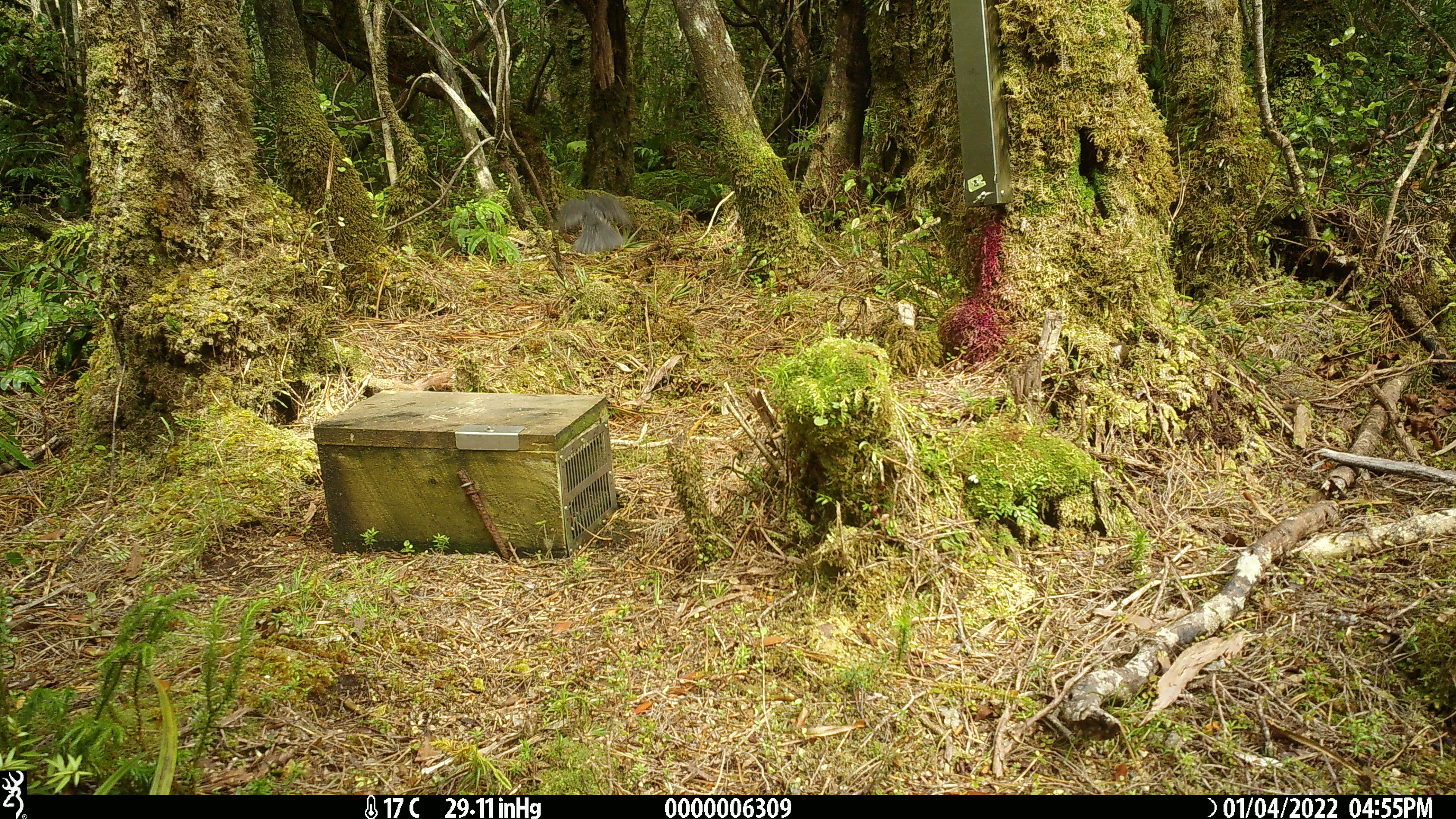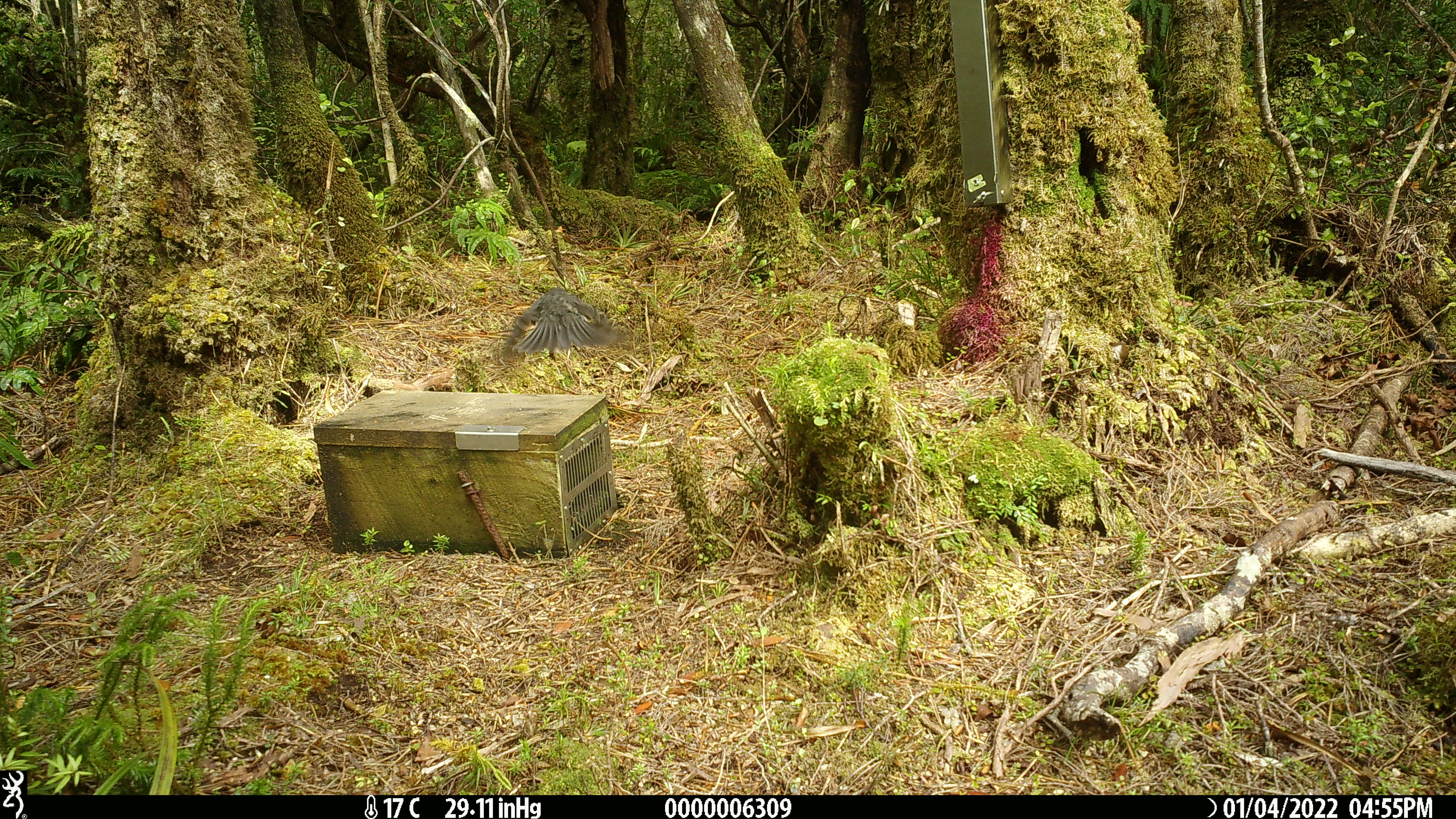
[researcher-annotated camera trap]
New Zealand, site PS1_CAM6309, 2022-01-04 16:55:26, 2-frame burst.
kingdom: Animalia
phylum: Chordata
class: Aves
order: Passeriformes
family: Petroicidae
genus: Petroica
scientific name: Petroica australis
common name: new zealand robin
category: robin